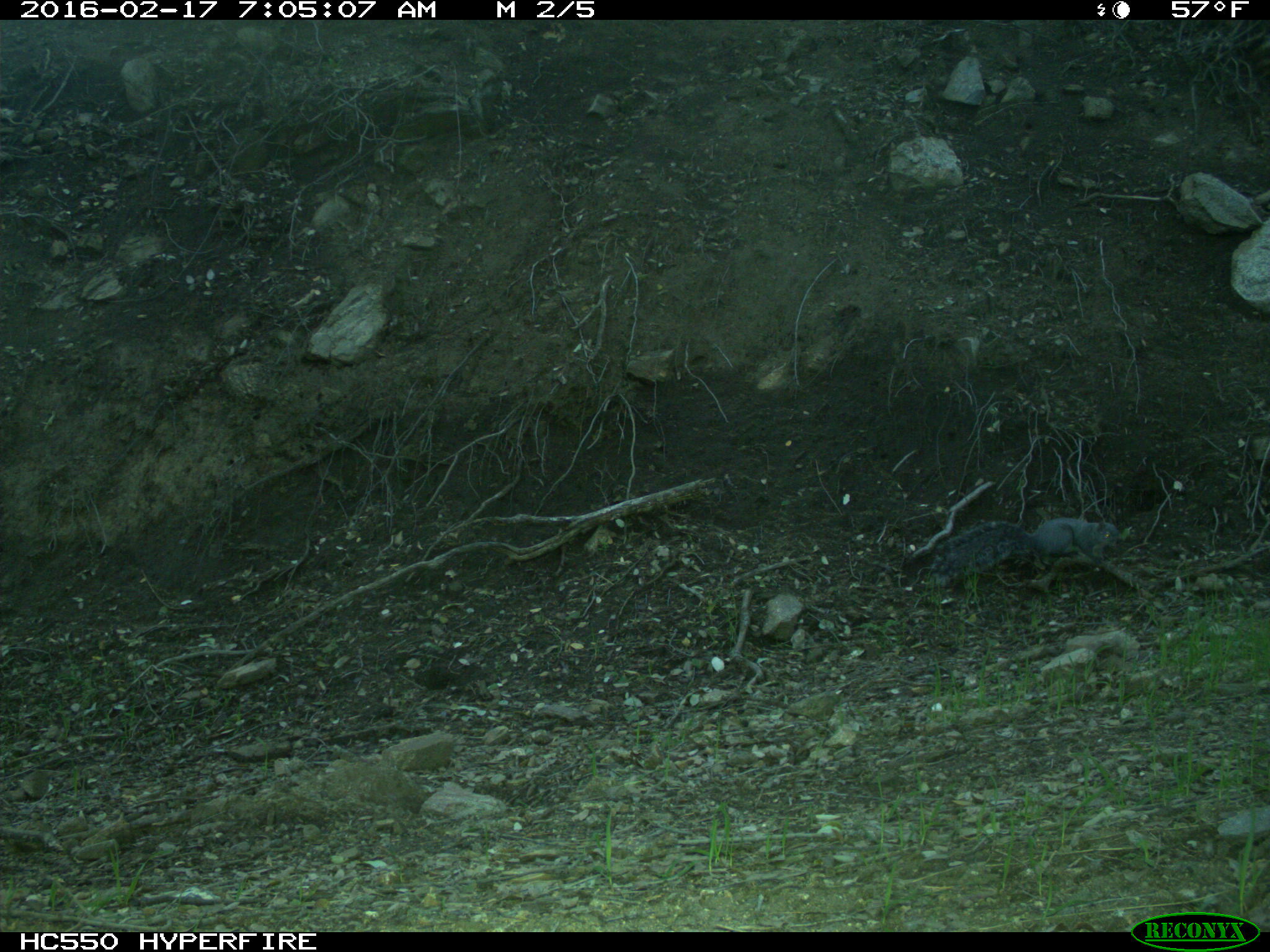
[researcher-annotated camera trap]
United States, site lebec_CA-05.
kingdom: Animalia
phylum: Chordata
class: Mammalia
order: Rodentia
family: Sciuridae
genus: Sciurus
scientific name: Sciurus carolinensis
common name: eastern gray squirrel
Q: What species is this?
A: Sciurus carolinensis (eastern gray squirrel).